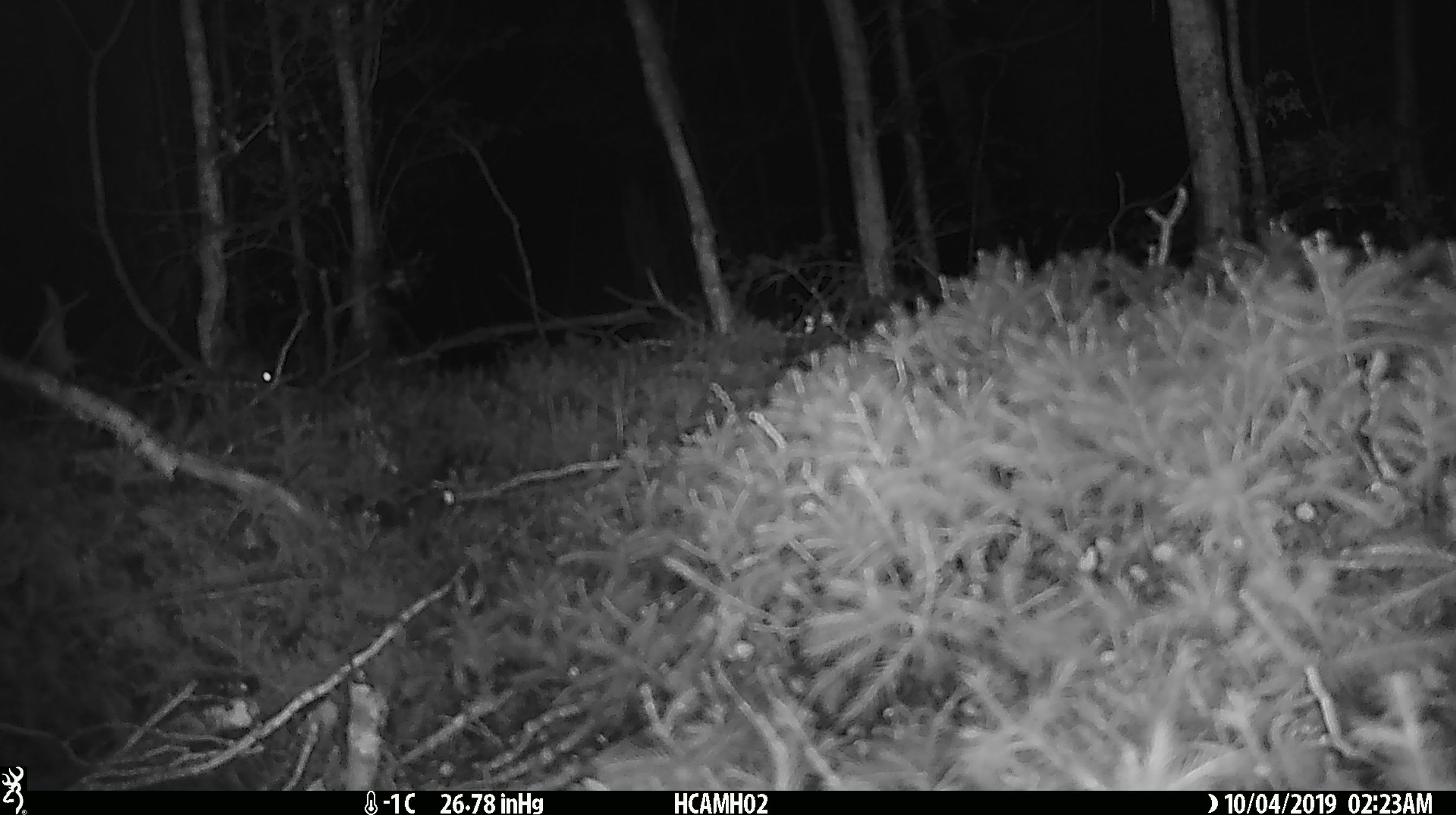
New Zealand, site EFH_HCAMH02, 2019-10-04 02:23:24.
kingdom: Animalia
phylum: Chordata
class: Mammalia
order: Rodentia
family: Muridae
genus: Mus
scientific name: Mus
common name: mouse